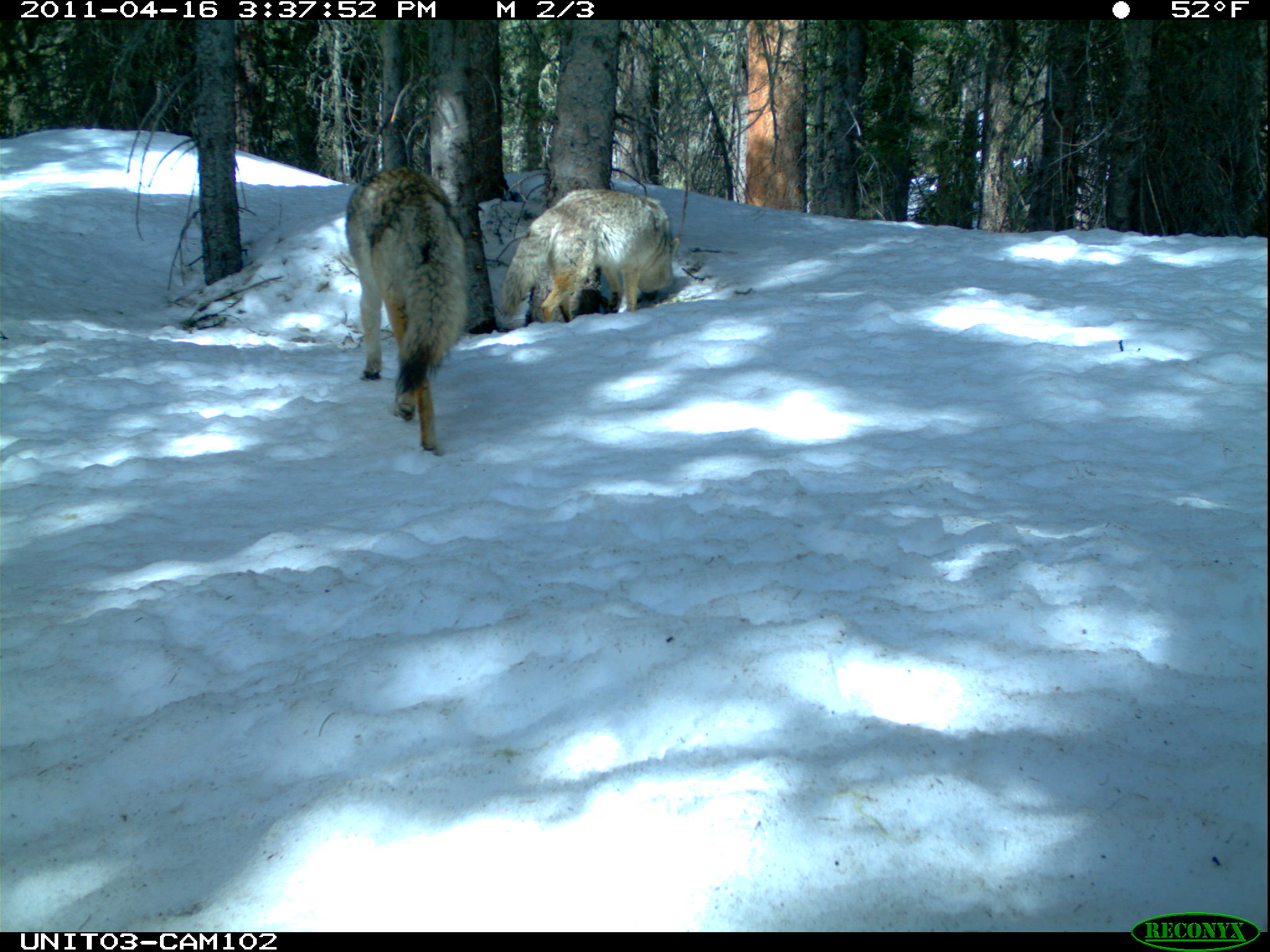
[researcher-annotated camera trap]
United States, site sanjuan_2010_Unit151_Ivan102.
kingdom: Animalia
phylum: Chordata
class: Mammalia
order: Carnivora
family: Canidae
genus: Canis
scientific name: Canis latrans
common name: coyote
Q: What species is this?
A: Canis latrans (coyote).